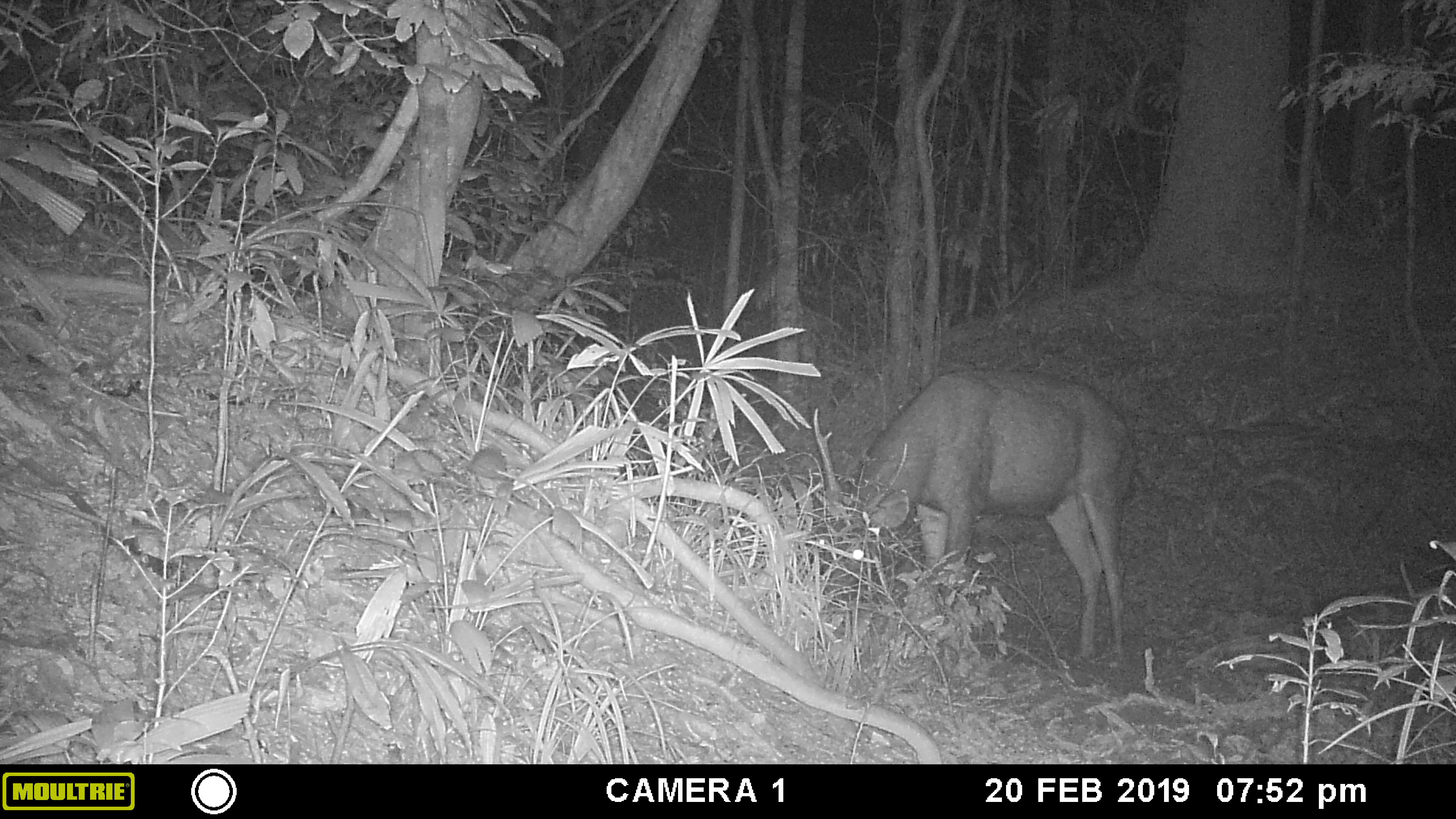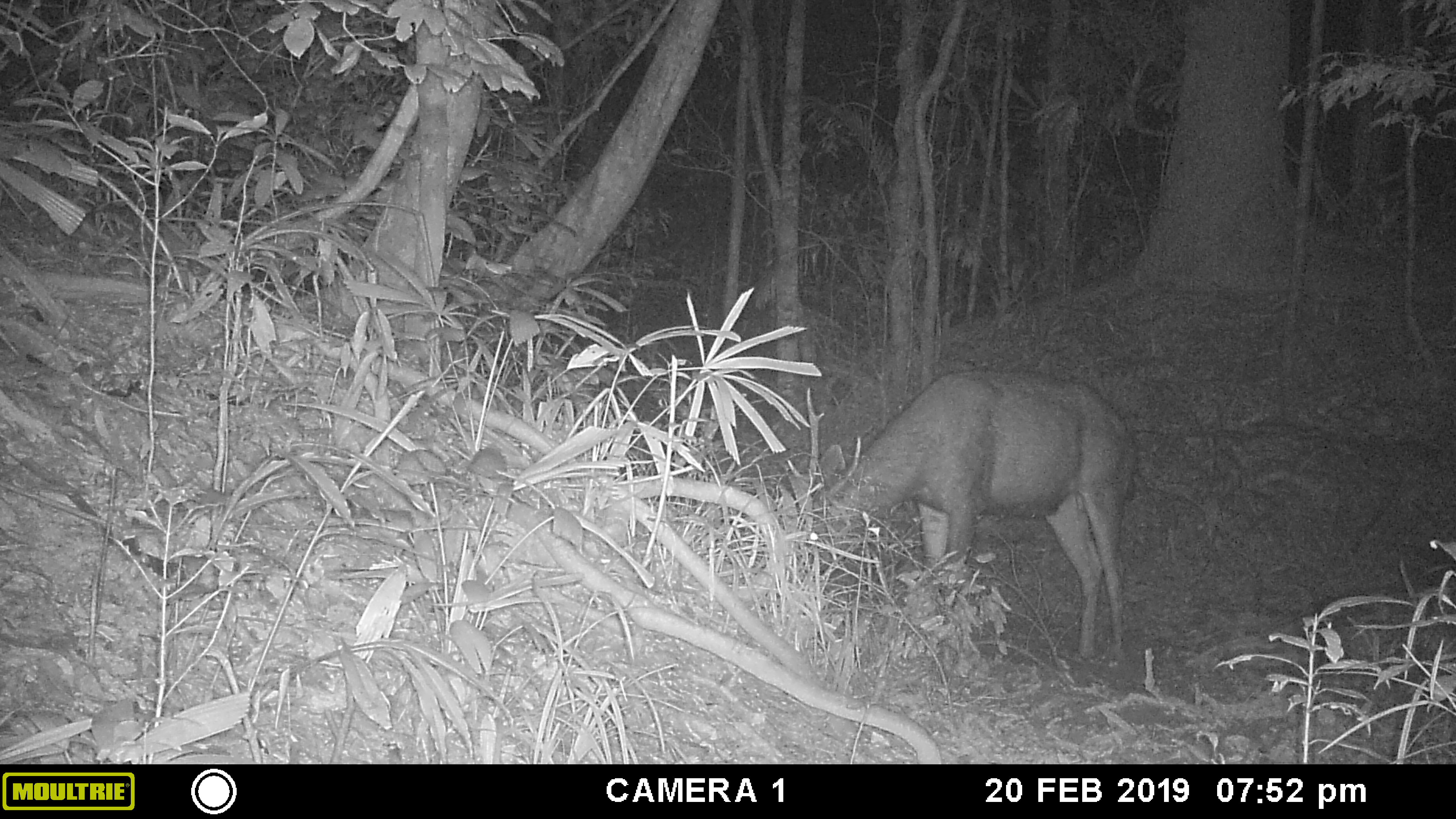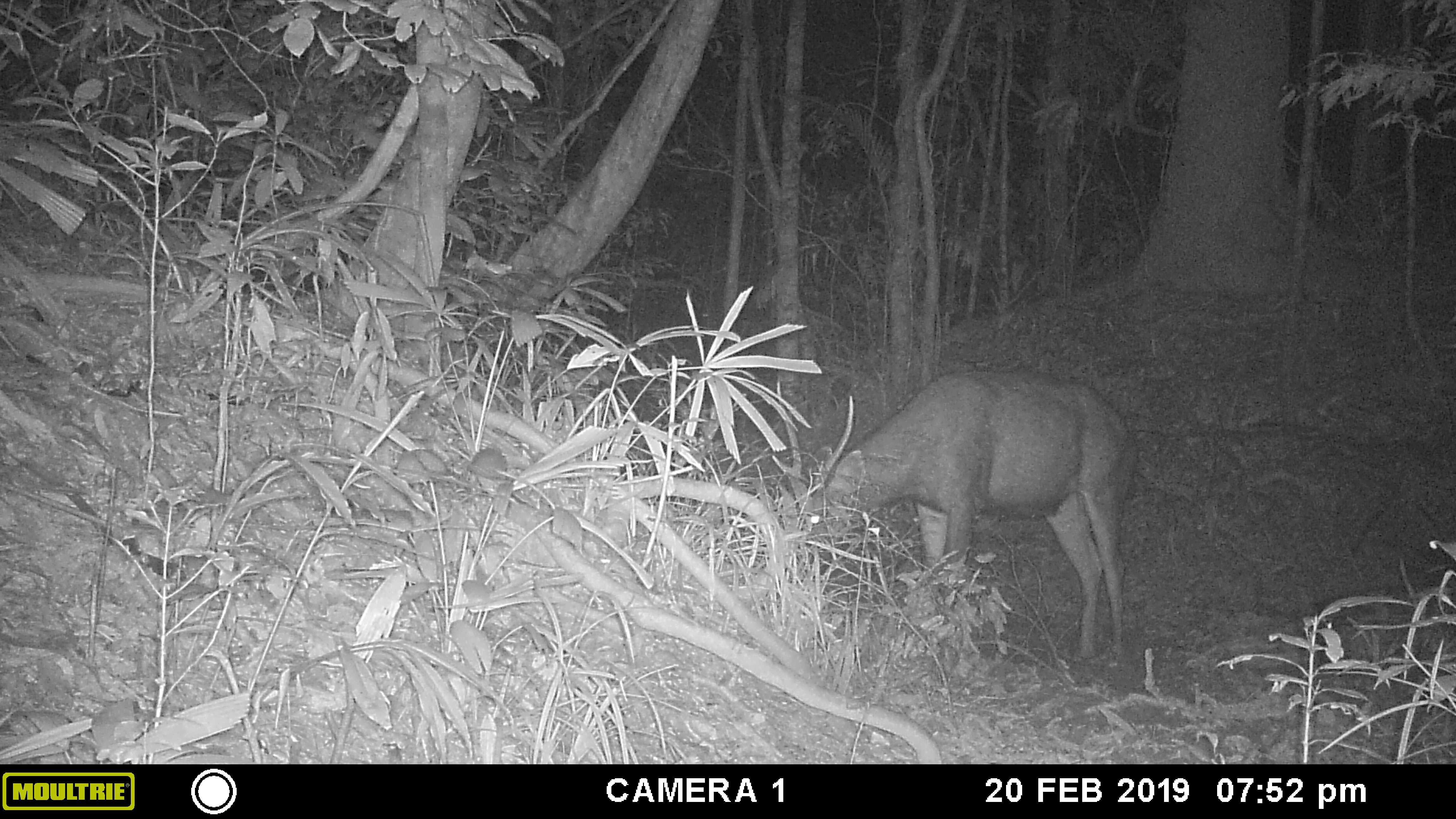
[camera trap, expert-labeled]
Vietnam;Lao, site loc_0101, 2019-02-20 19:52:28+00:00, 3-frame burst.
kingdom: Animalia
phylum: Chordata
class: Mammalia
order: Artiodactyla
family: Cervidae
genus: Rusa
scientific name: Rusa unicolor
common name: sambar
Sambar (Rusa unicolor). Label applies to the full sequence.